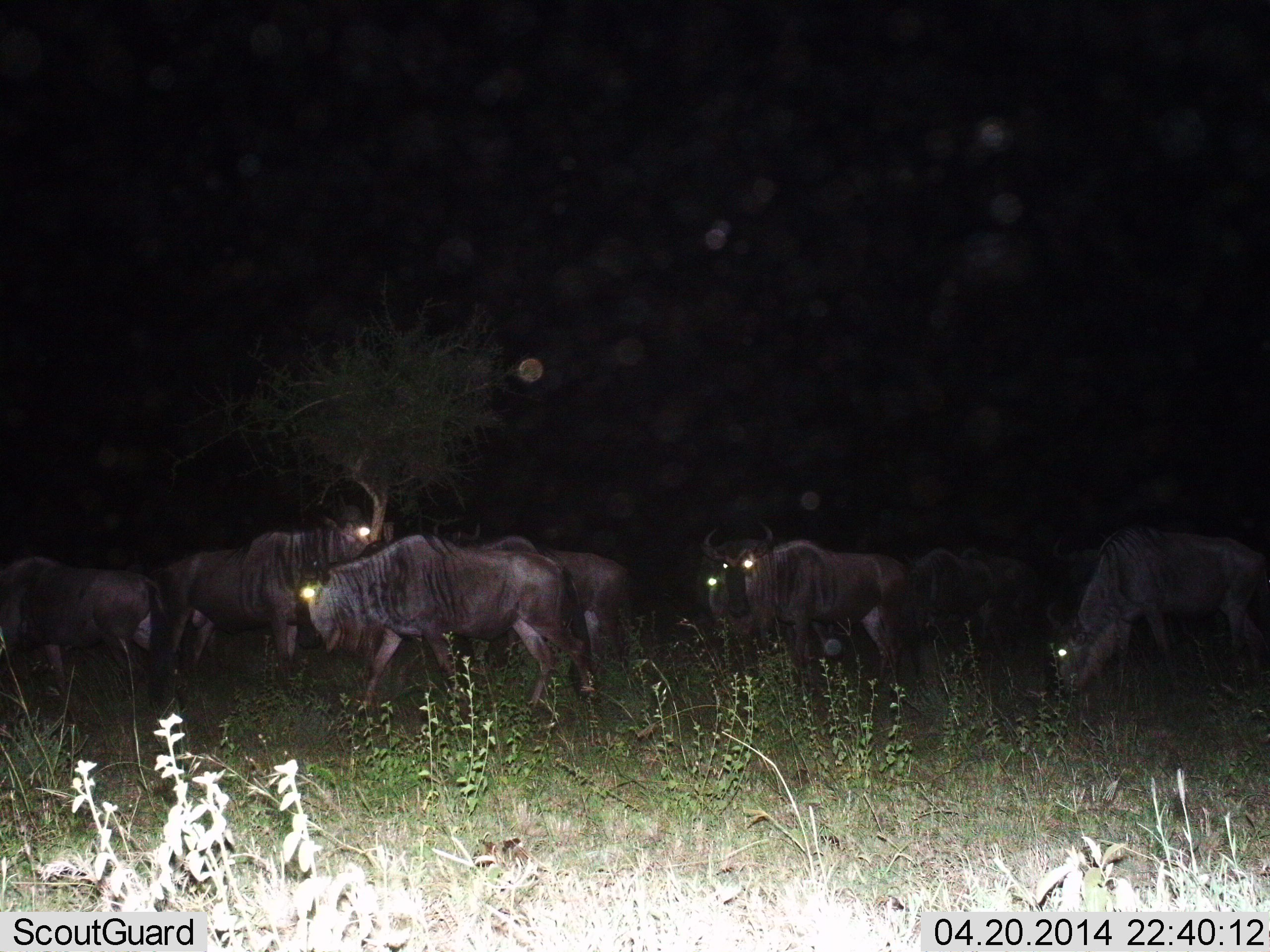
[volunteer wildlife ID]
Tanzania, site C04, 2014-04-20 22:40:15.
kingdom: Animalia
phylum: Chordata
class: Mammalia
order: Artiodactyla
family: Bovidae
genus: Connochaetes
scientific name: Connochaetes taurinus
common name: blue wildebeest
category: wildebeest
Wildebeest (blue wildebeest) (Connochaetes taurinus), count 8. Behavior (volunteer vote fractions): standing 45%, resting 0%, moving 64%, interacting 0%. Young present (vote fraction): 0%. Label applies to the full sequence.